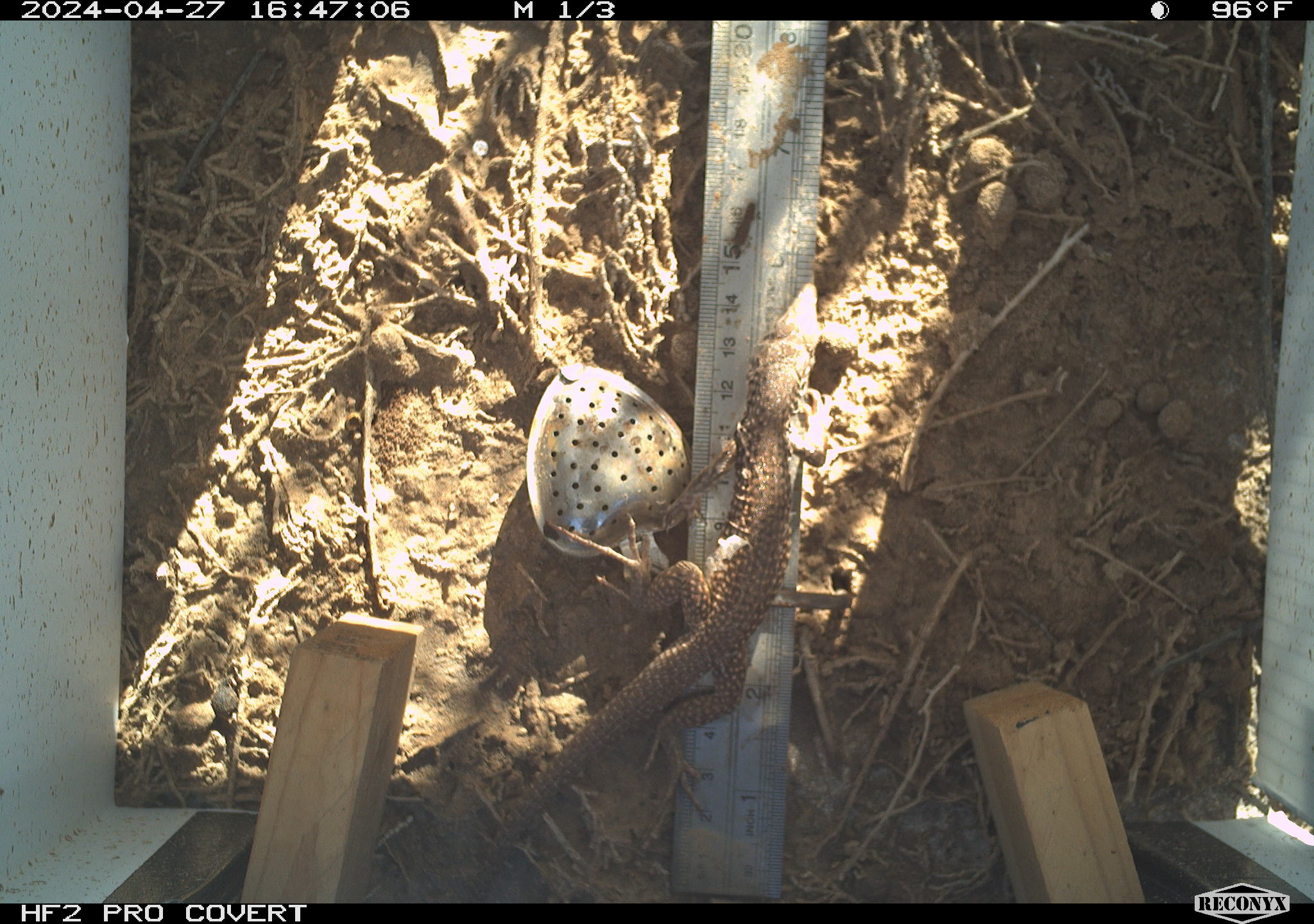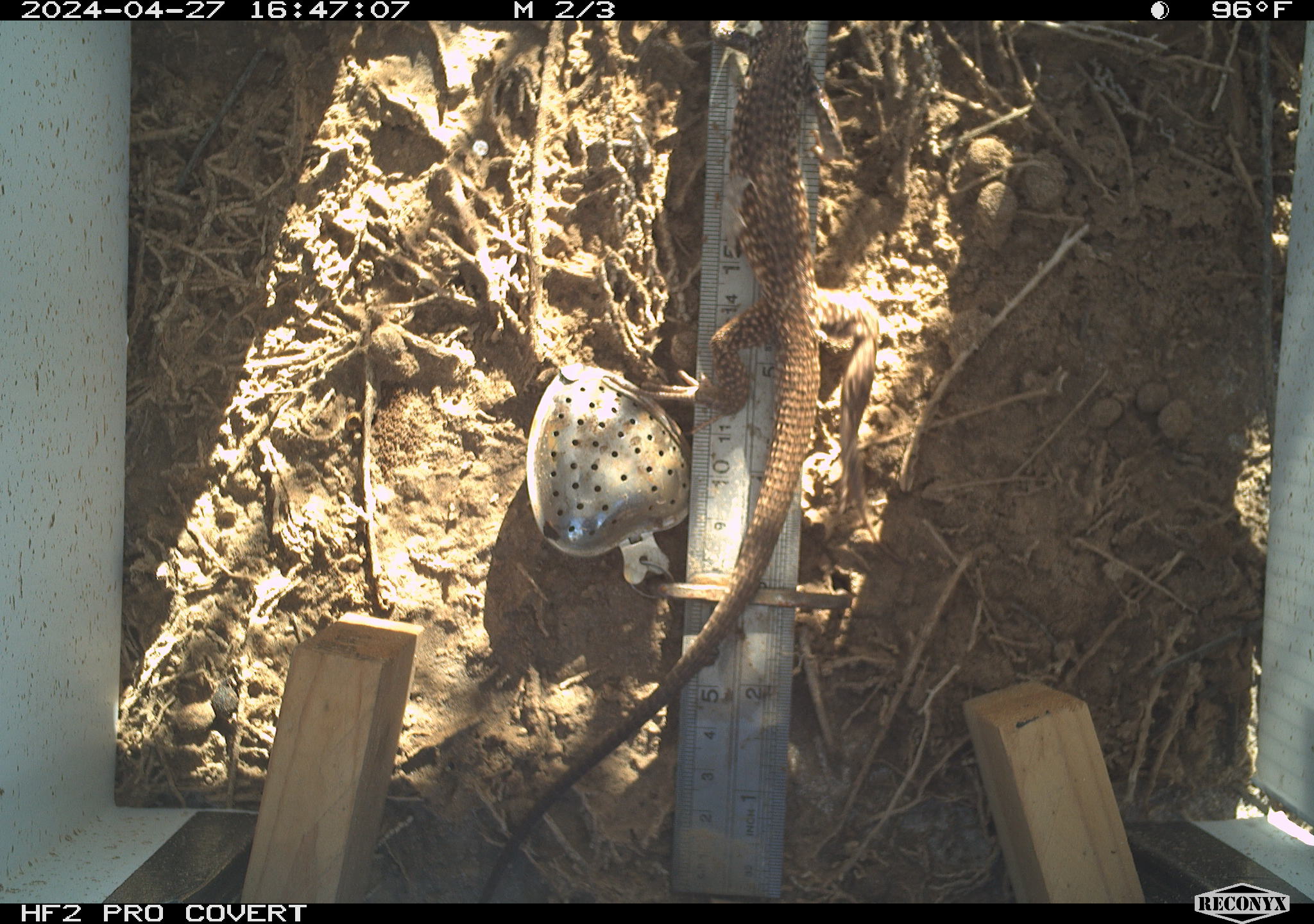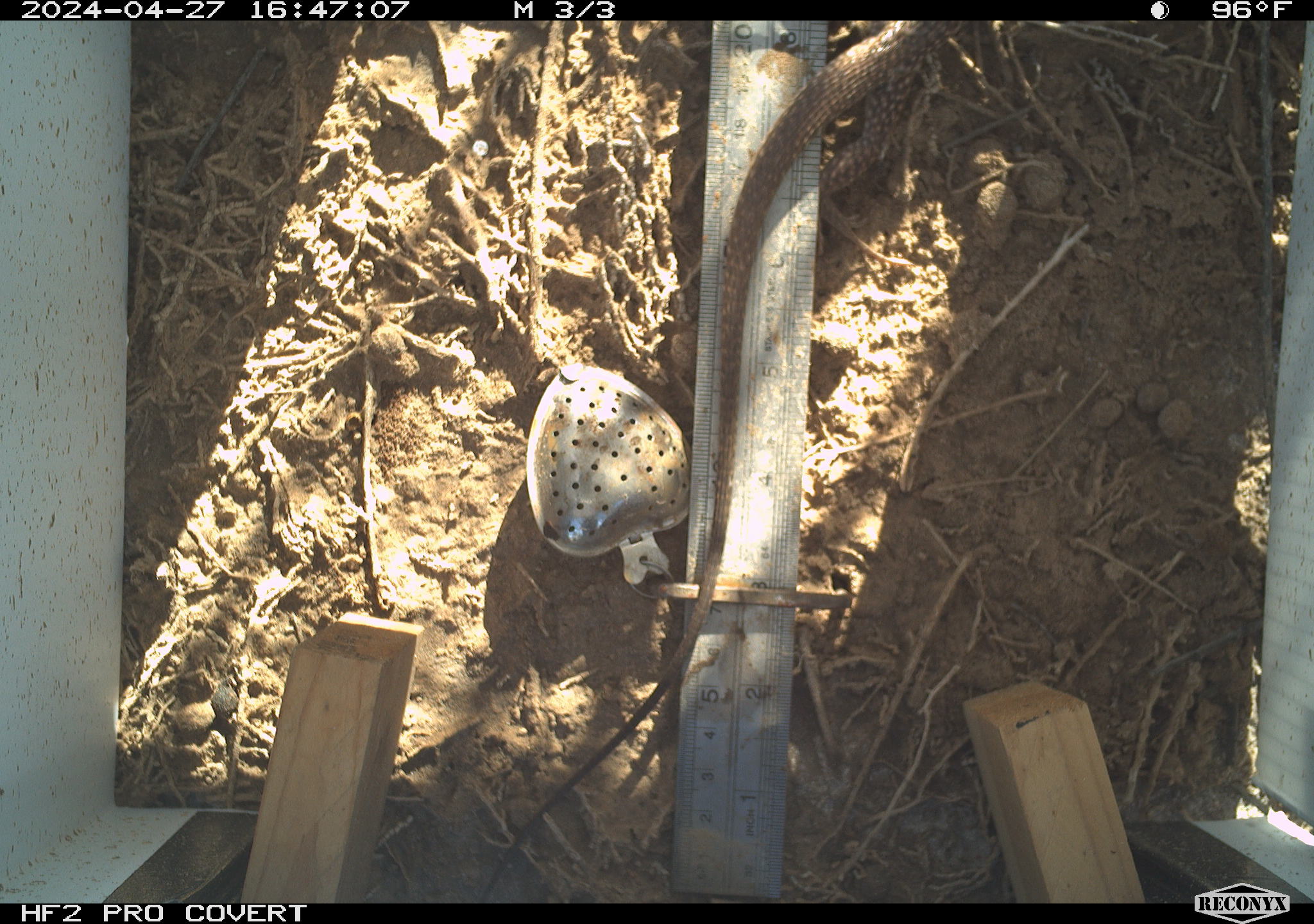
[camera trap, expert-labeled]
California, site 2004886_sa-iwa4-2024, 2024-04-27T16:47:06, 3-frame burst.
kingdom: Animalia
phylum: Chordata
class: Reptilia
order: Squamata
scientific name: Squamata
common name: lizards and snakes